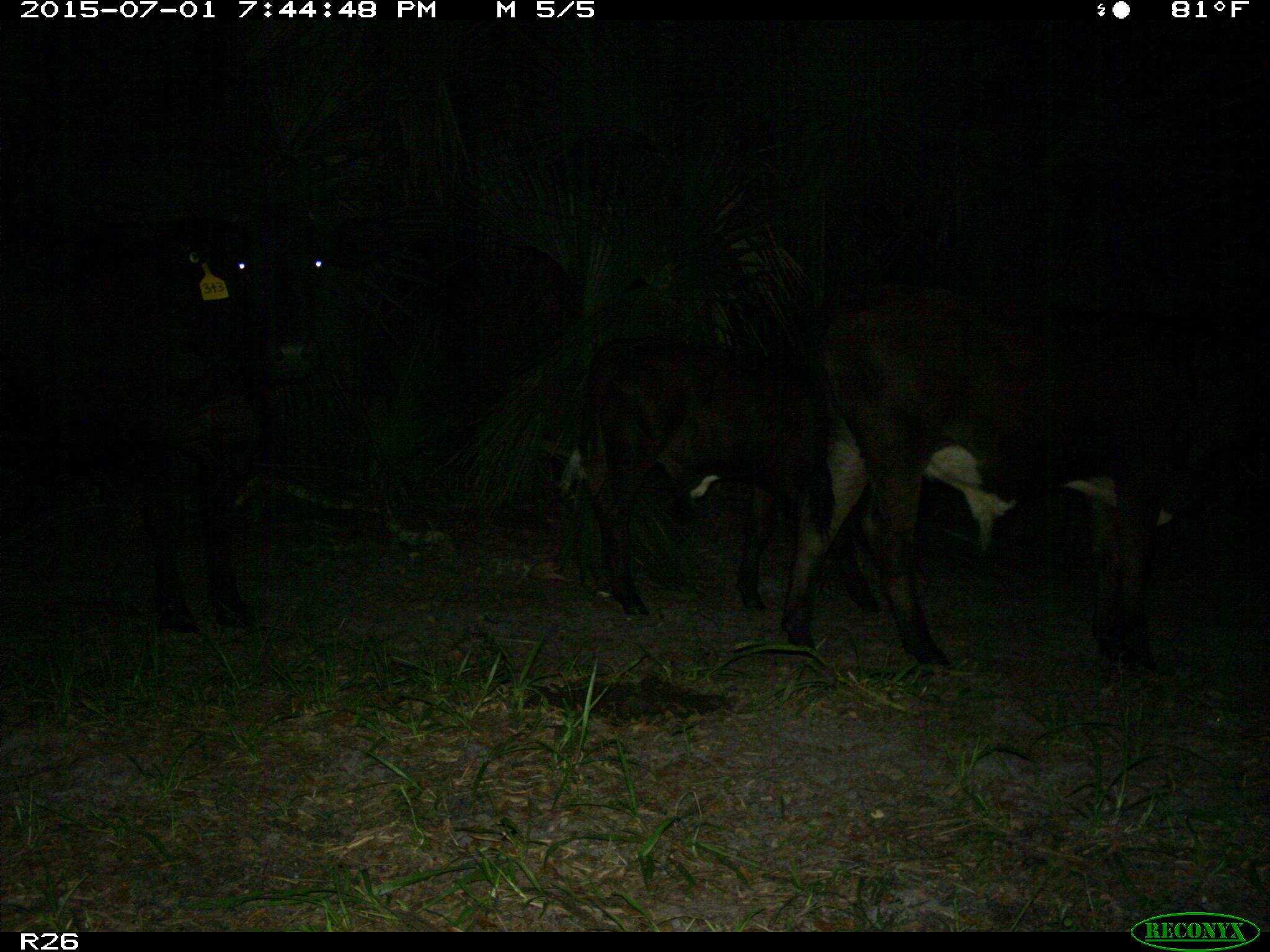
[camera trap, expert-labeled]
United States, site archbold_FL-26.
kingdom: Animalia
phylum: Chordata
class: Mammalia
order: Artiodactyla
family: Bovidae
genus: Bos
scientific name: Bos taurus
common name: domestic cow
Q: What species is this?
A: Bos taurus (domestic cow).